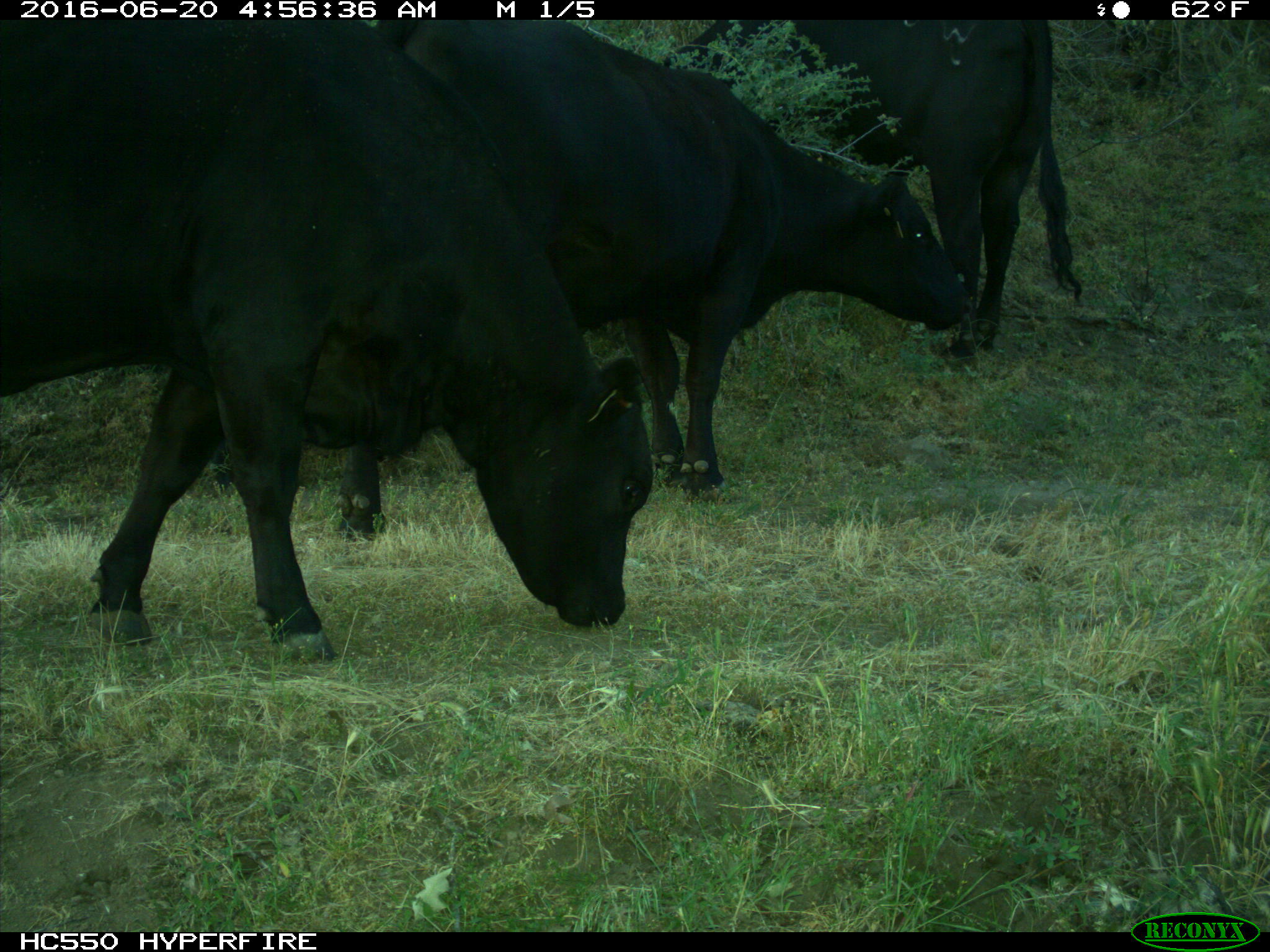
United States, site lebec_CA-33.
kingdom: Animalia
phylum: Chordata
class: Mammalia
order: Artiodactyla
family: Bovidae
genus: Bos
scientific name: Bos taurus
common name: domestic cow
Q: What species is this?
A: Bos taurus (domestic cow).